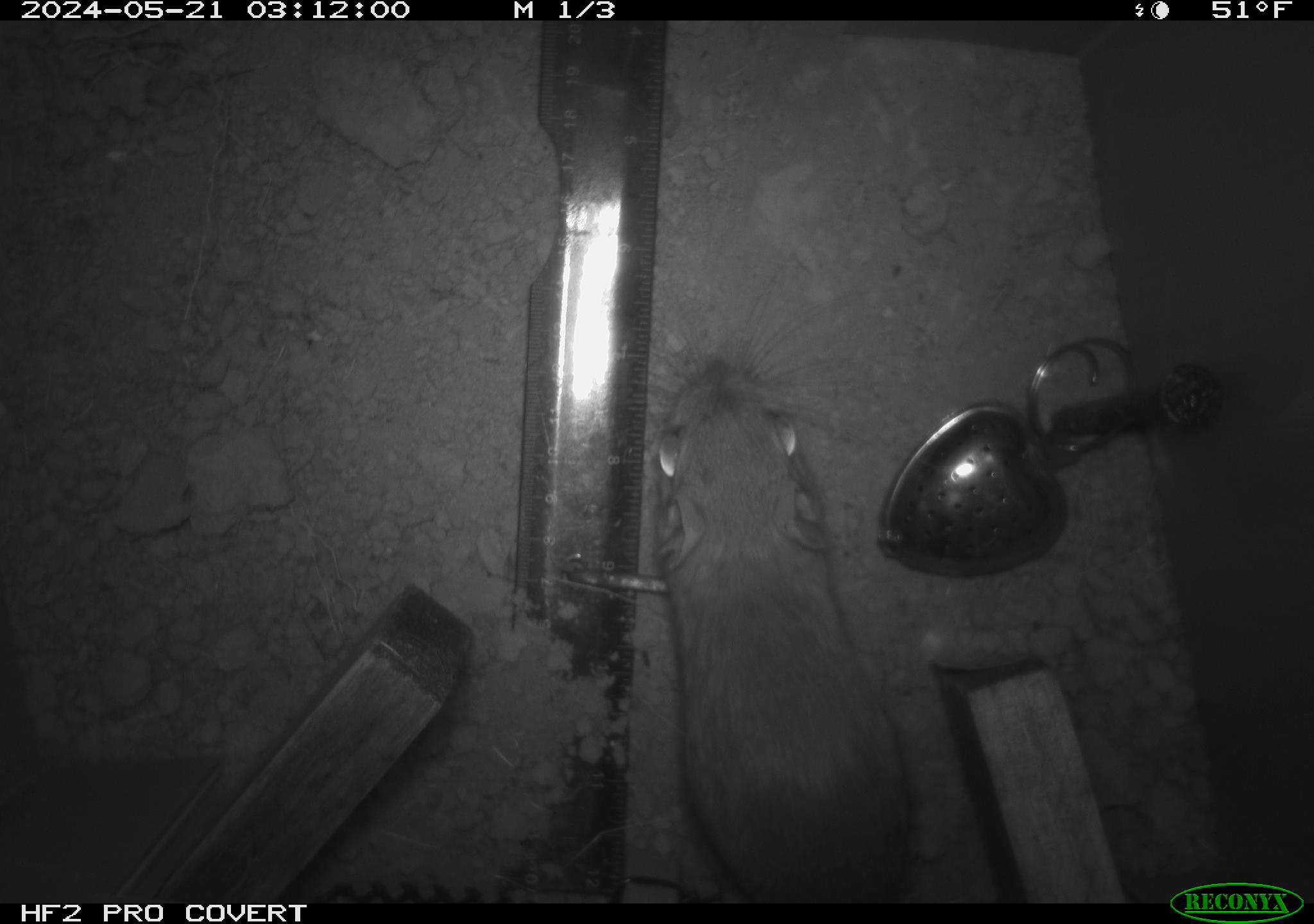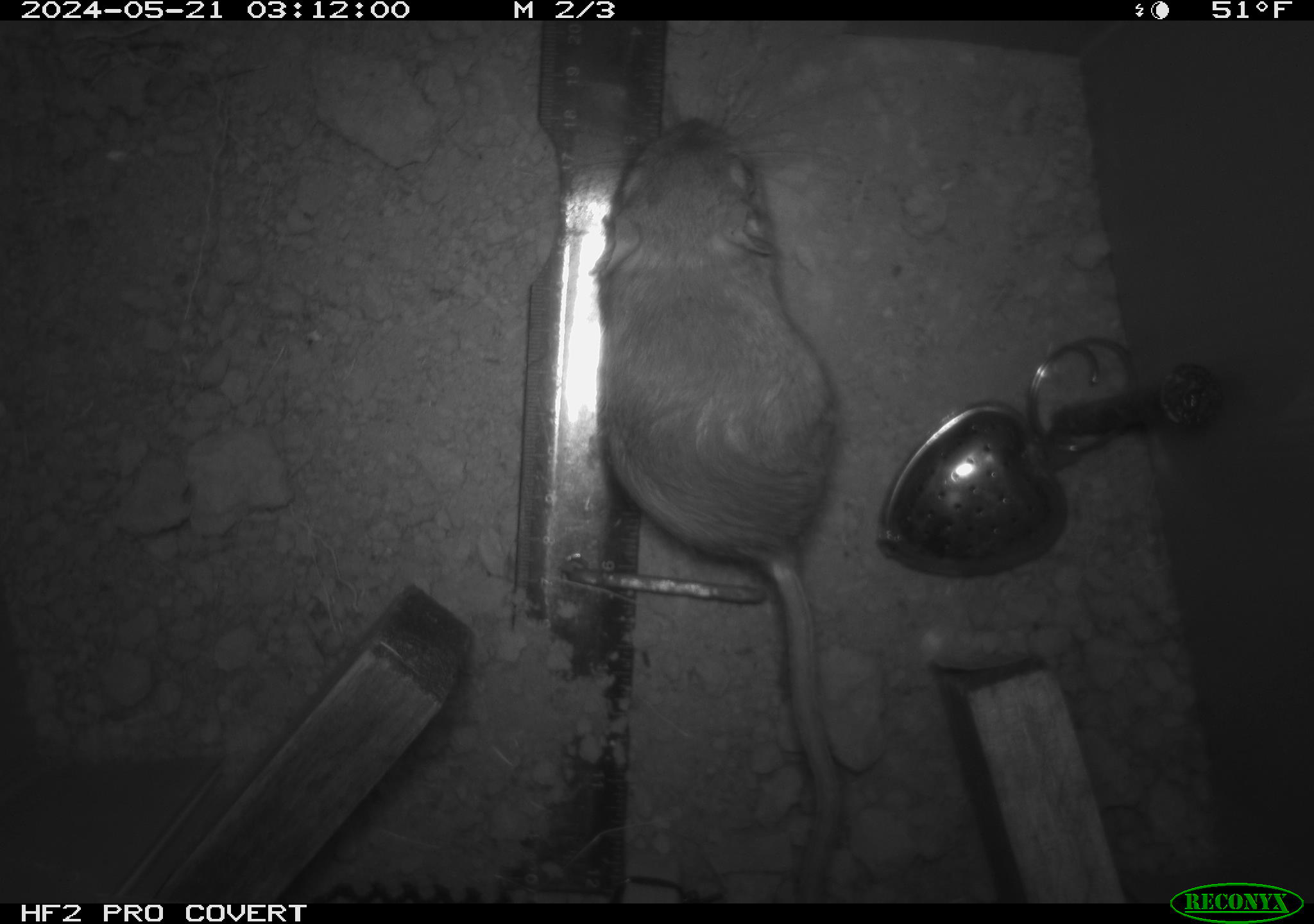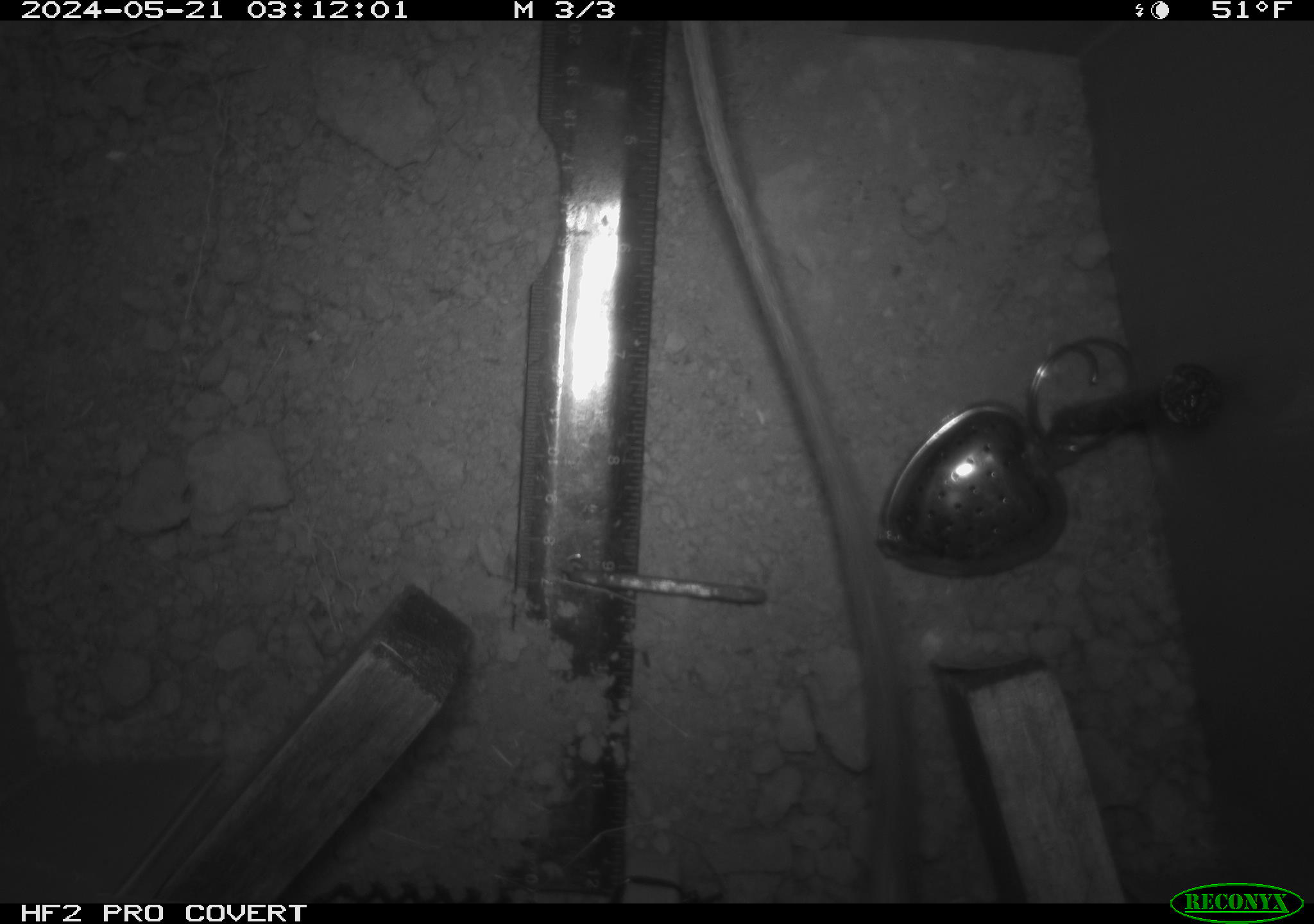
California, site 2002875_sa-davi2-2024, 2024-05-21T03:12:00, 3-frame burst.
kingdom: Animalia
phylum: Chordata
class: Mammalia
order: Rodentia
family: Heteromyidae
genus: Dipodomys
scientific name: Dipodomys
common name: kangaroo rats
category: dipodomys species